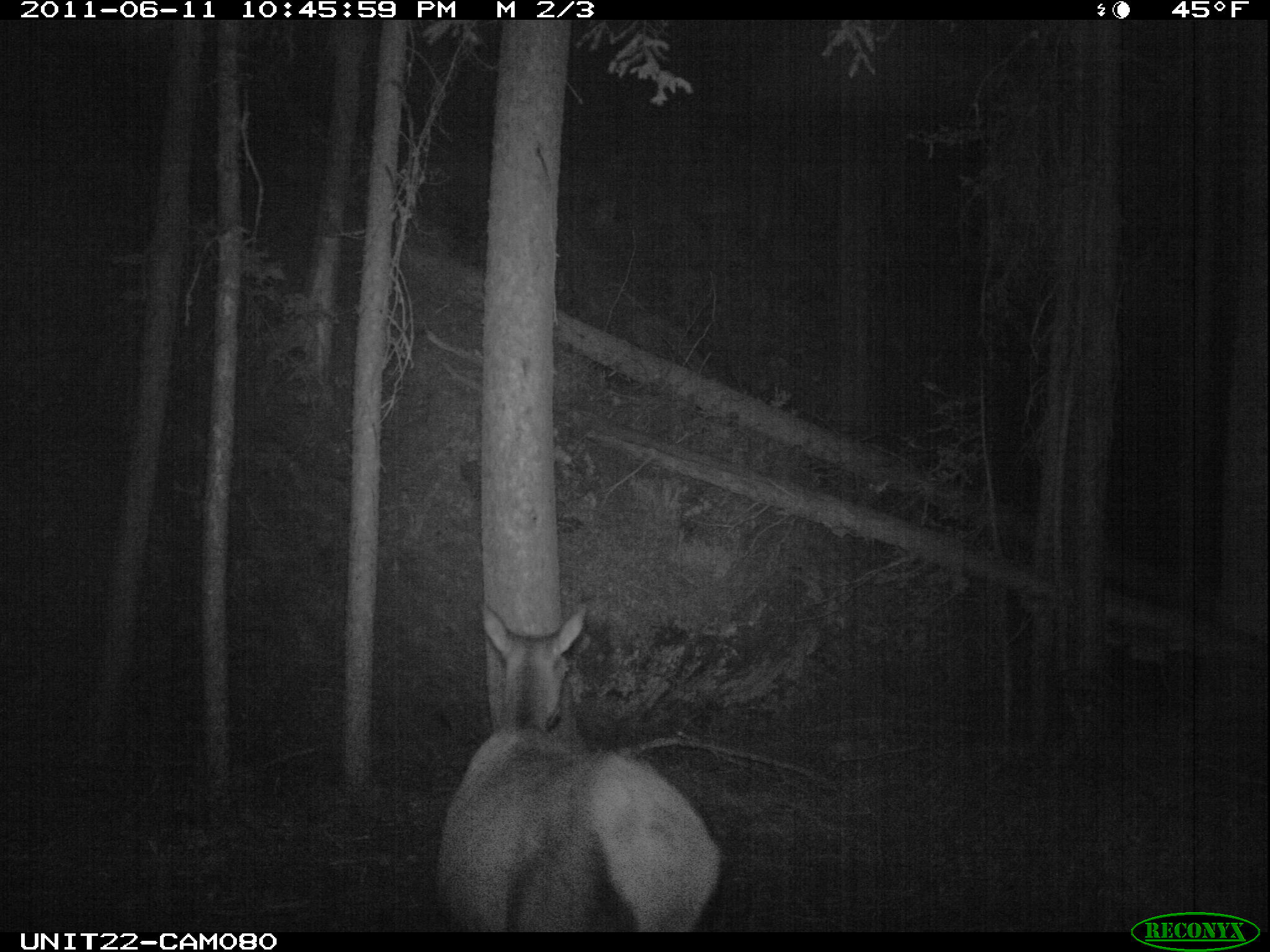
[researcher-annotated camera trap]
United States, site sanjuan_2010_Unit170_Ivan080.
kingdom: Animalia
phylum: Chordata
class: Mammalia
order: Artiodactyla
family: Cervidae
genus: Cervus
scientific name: Cervus elaphus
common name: red deer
Cervus elaphus (red deer).